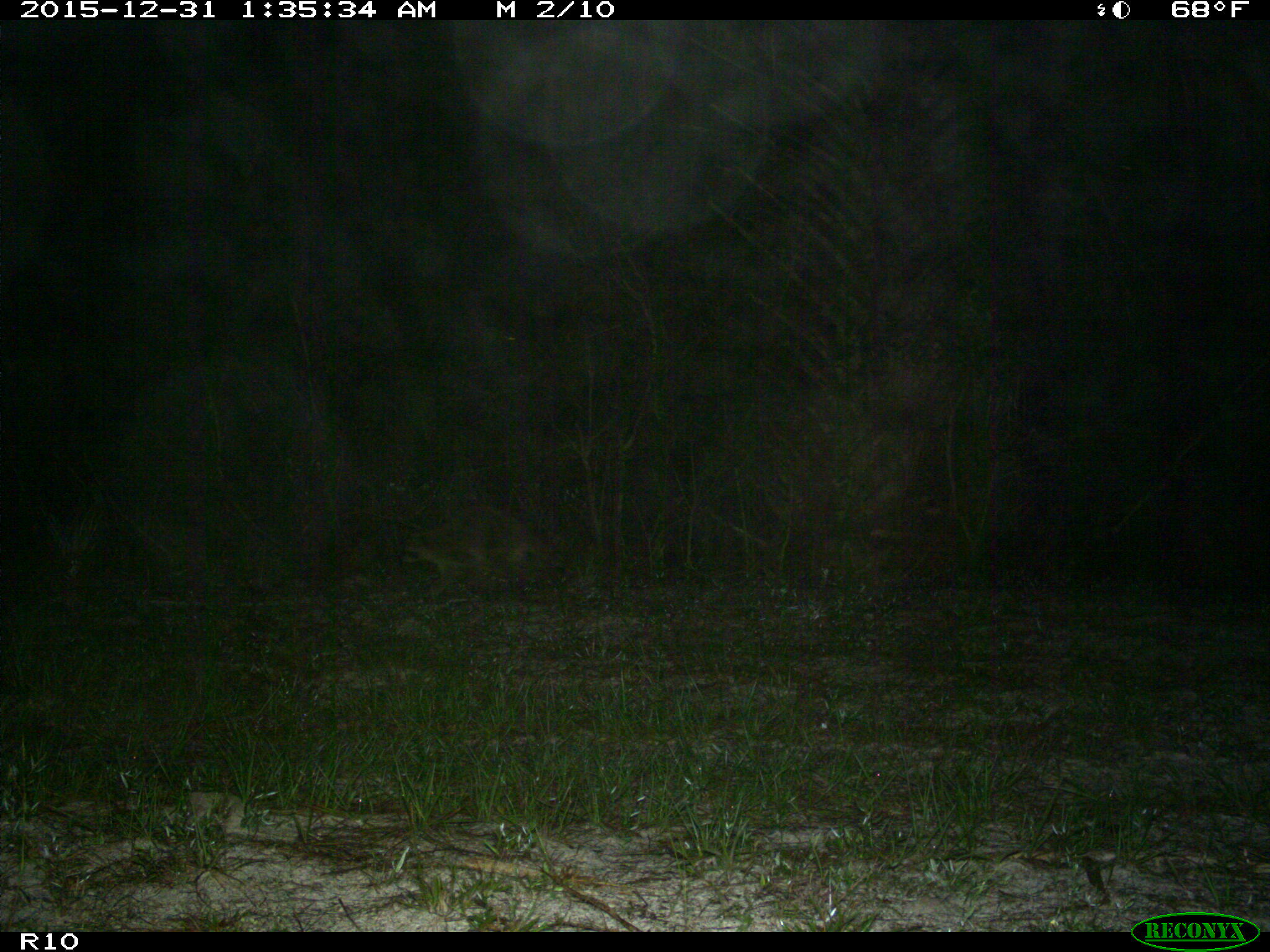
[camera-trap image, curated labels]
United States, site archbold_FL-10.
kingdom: Animalia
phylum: Chordata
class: Mammalia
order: Carnivora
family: Procyonidae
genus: Procyon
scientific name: Procyon lotor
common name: common raccoon